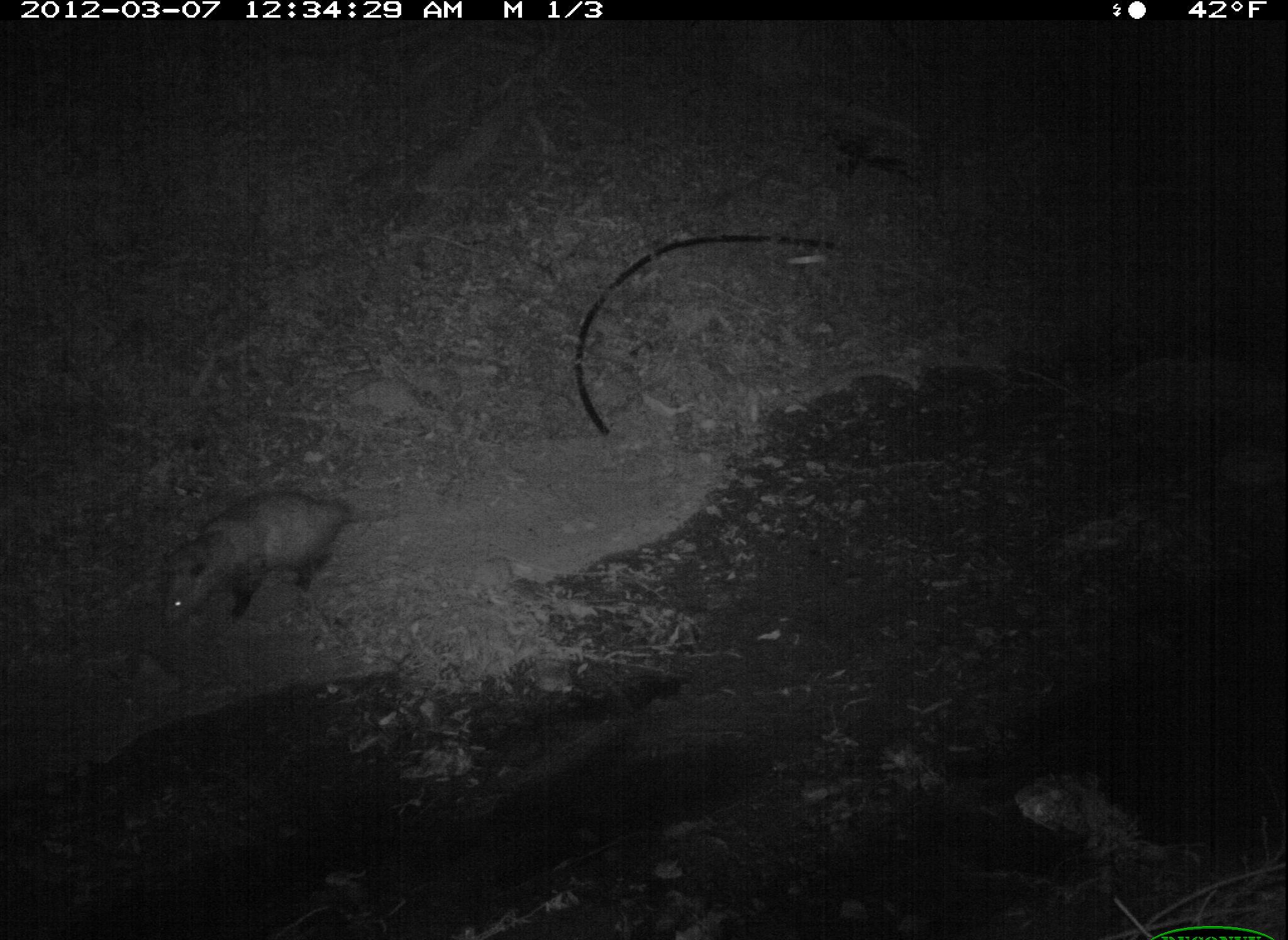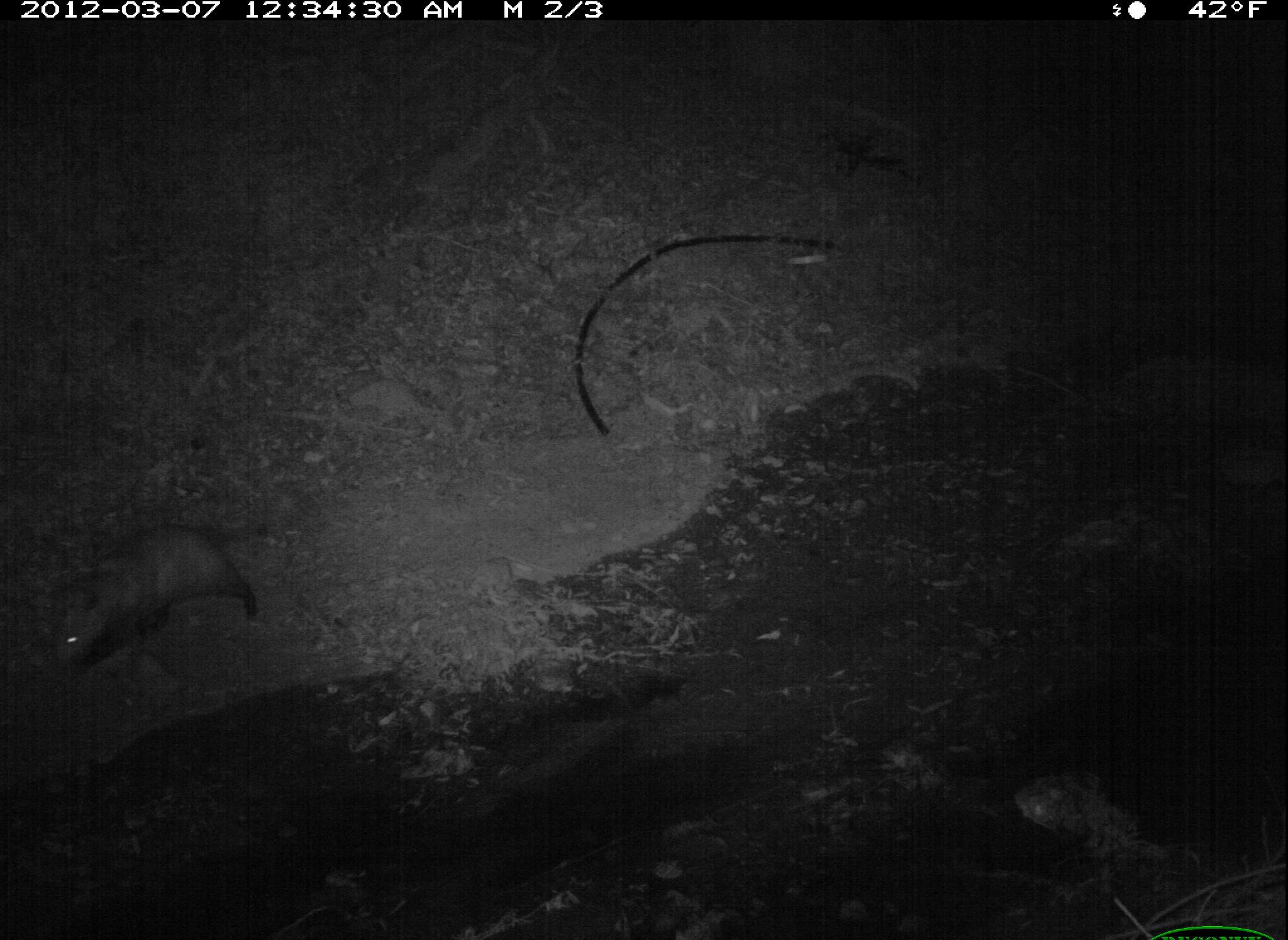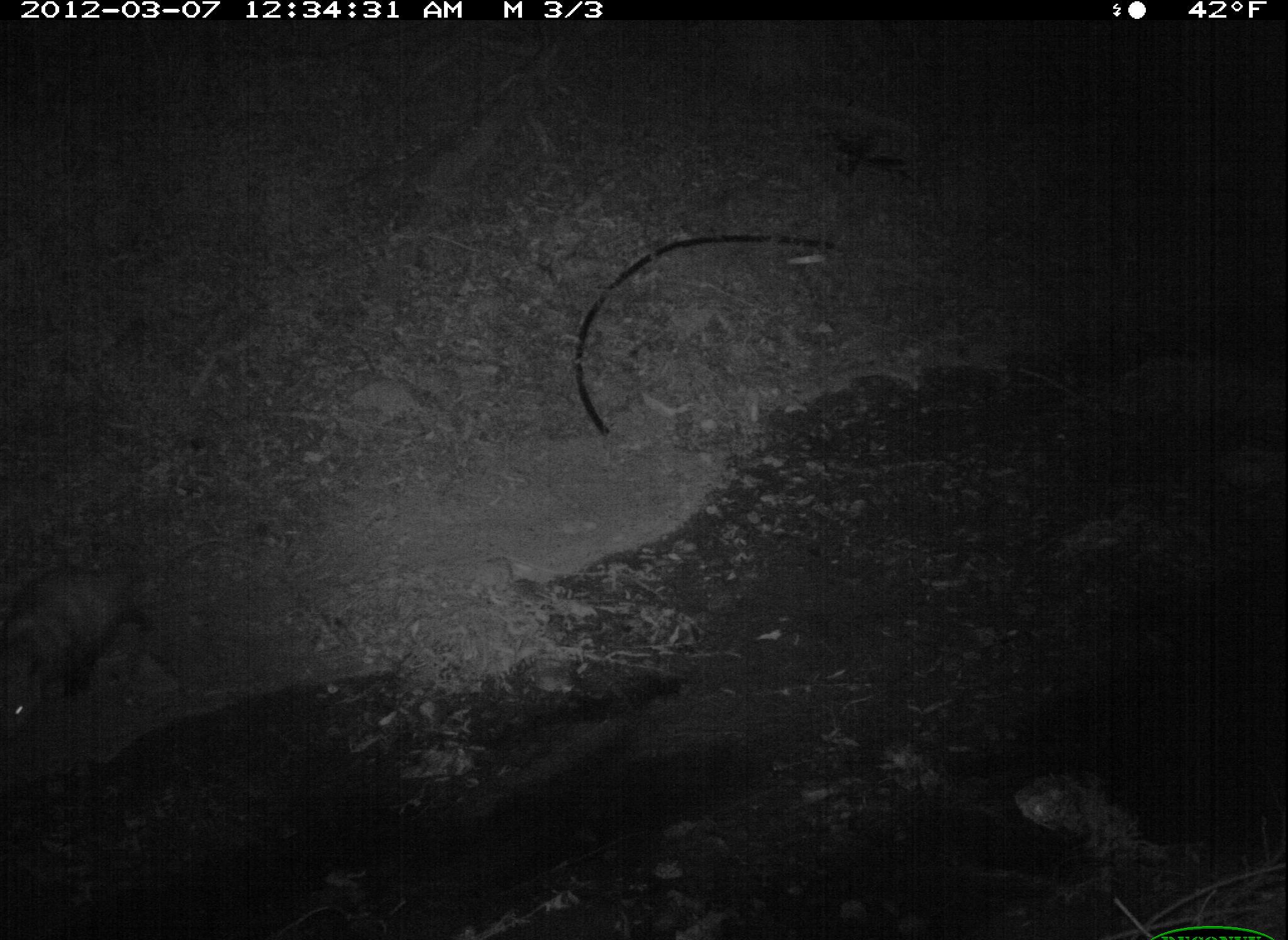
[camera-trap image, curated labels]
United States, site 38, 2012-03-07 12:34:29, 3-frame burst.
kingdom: Animalia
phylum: Chordata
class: Mammalia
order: Didelphimorphia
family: Didelphidae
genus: Didelphis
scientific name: Didelphis virginiana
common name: virginia opossum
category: opossum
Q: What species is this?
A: Opossum (virginia opossum) (Didelphis virginiana).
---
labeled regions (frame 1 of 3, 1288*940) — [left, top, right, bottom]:
opossum: [151, 483, 383, 636]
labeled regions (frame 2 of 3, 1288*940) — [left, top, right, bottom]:
opossum: [39, 509, 295, 685]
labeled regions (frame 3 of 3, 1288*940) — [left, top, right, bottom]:
opossum: [0, 548, 172, 751]